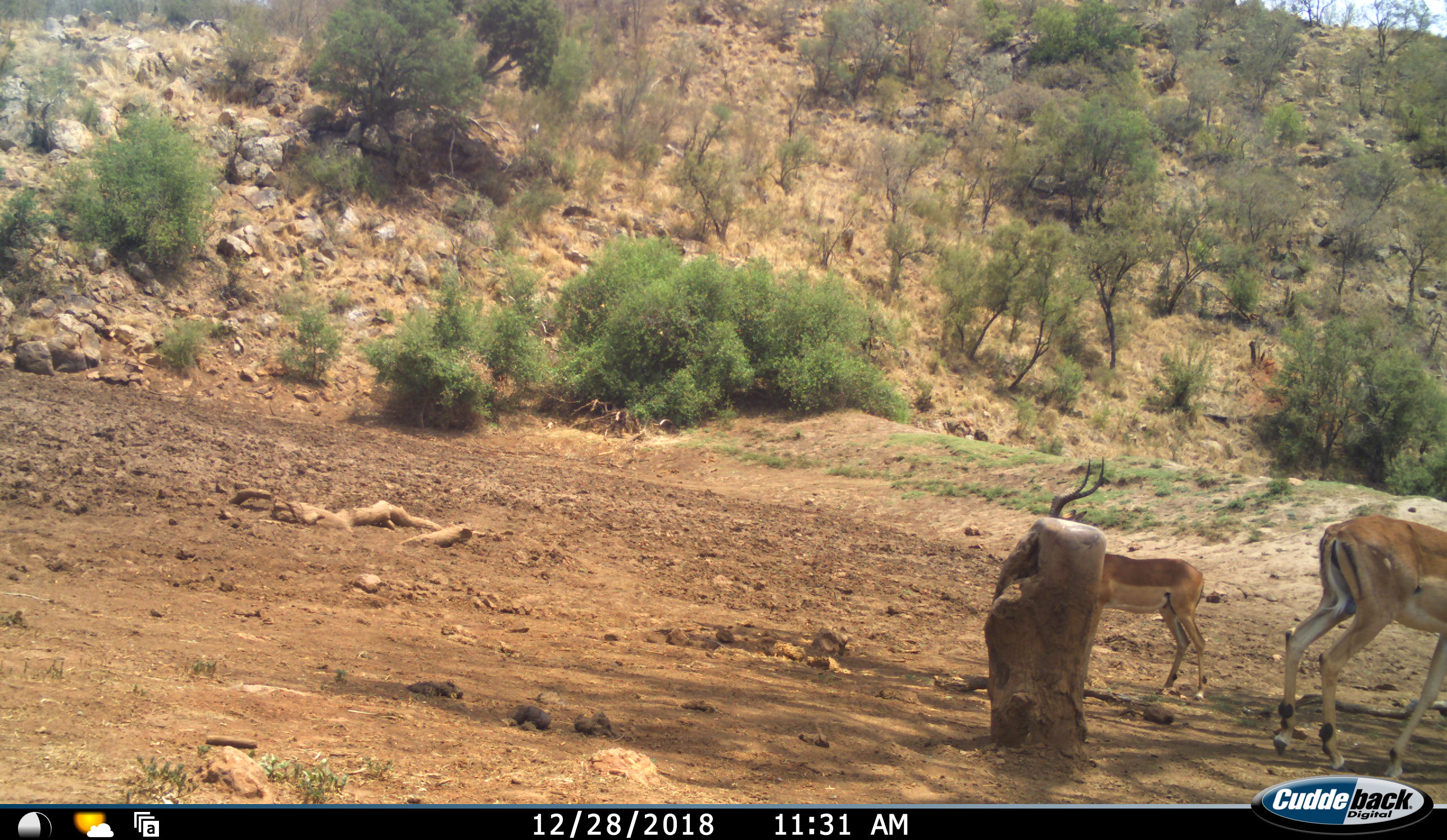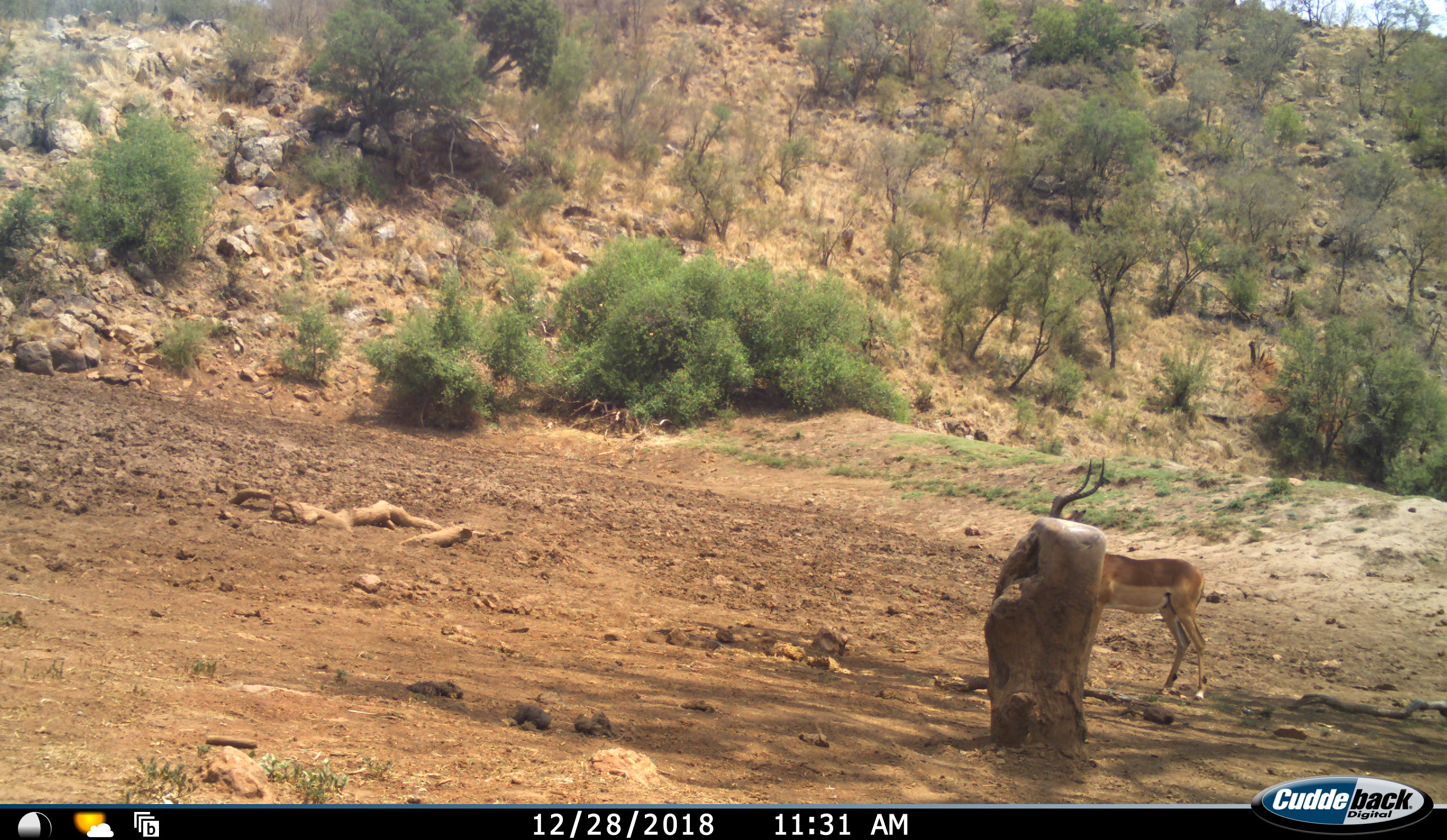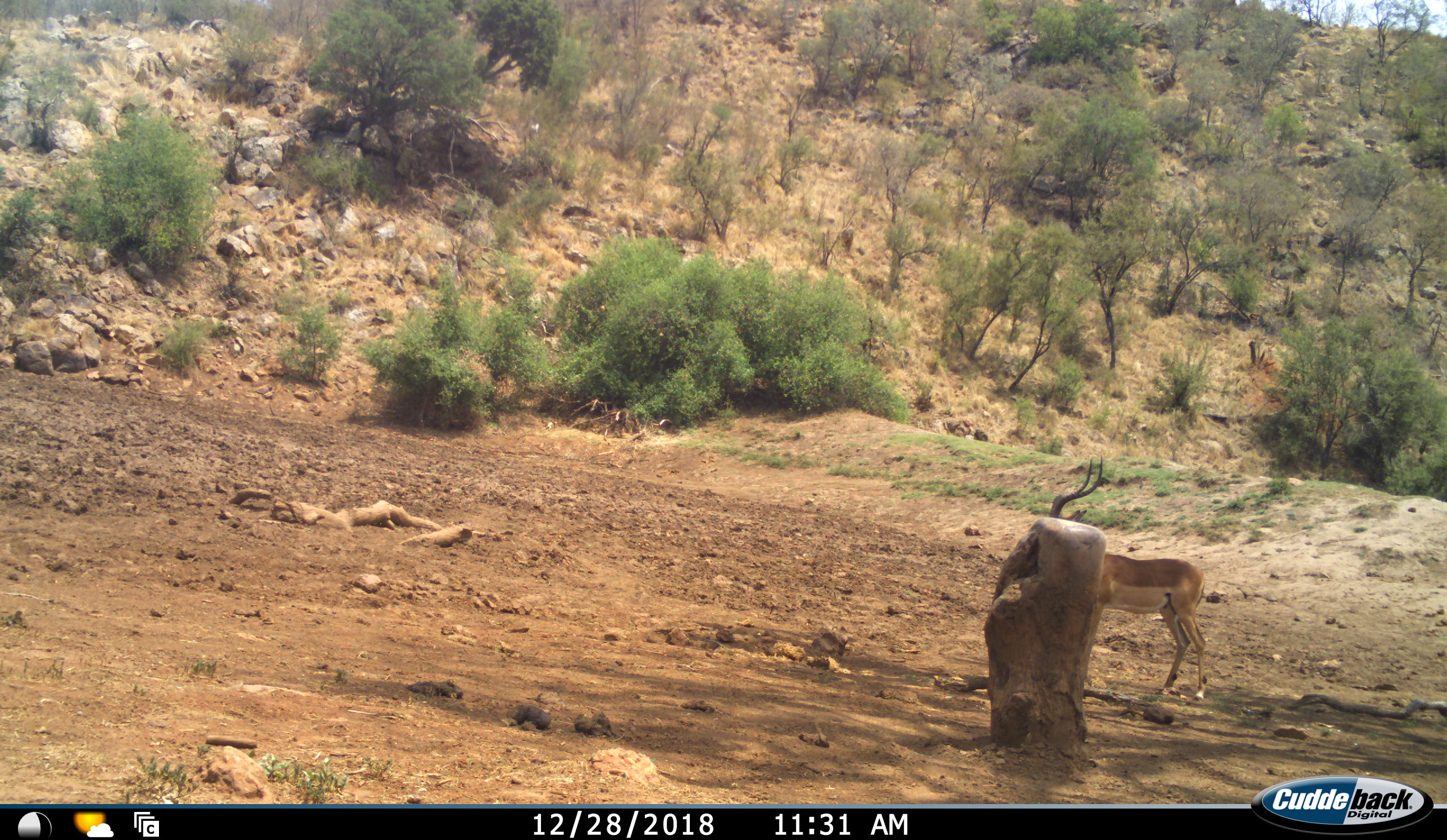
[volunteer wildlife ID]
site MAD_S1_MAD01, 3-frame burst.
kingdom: Animalia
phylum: Chordata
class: Mammalia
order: Artiodactyla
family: Bovidae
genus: Aepyceros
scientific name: Aepyceros melampus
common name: impala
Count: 2.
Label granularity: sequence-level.